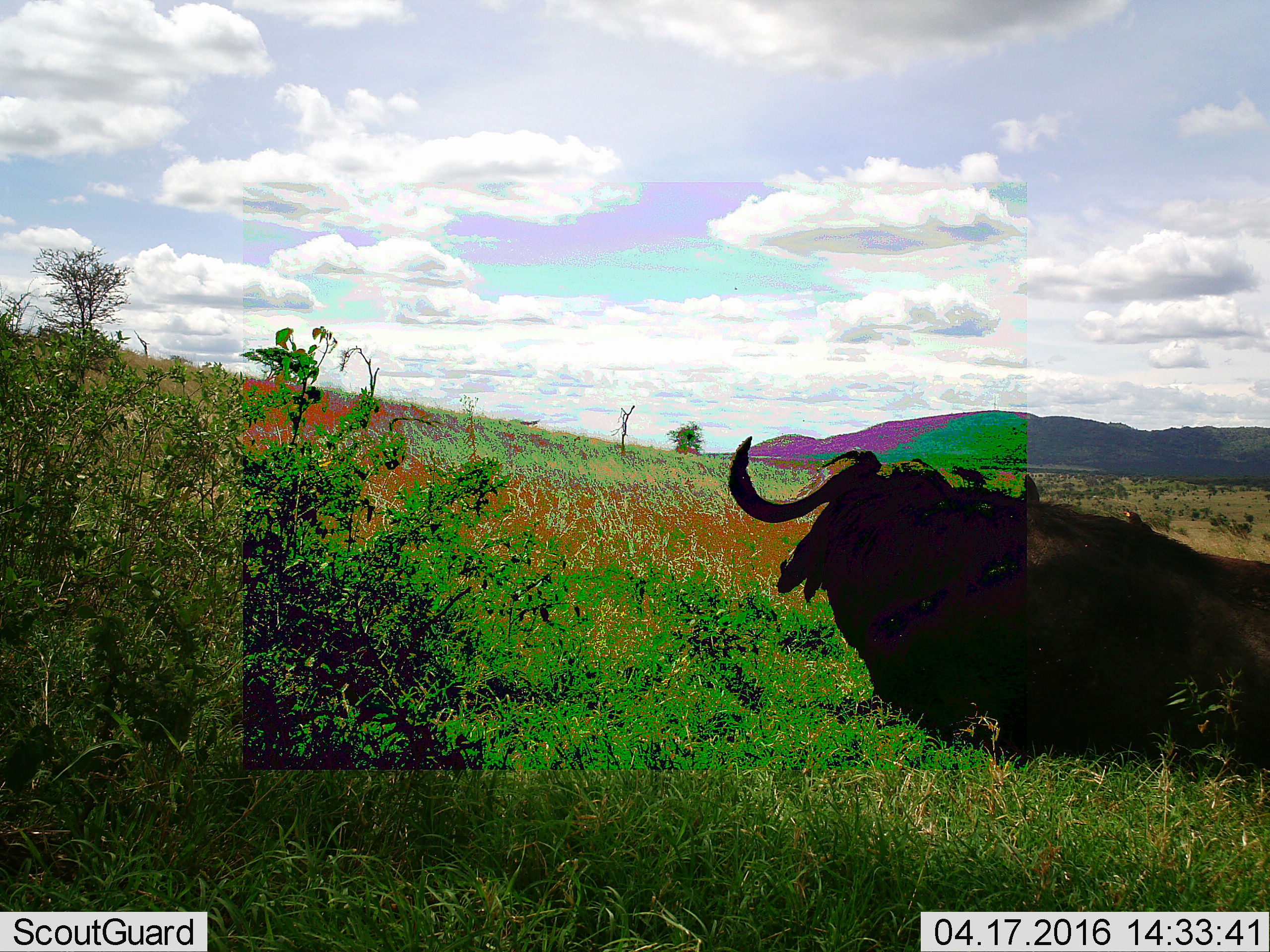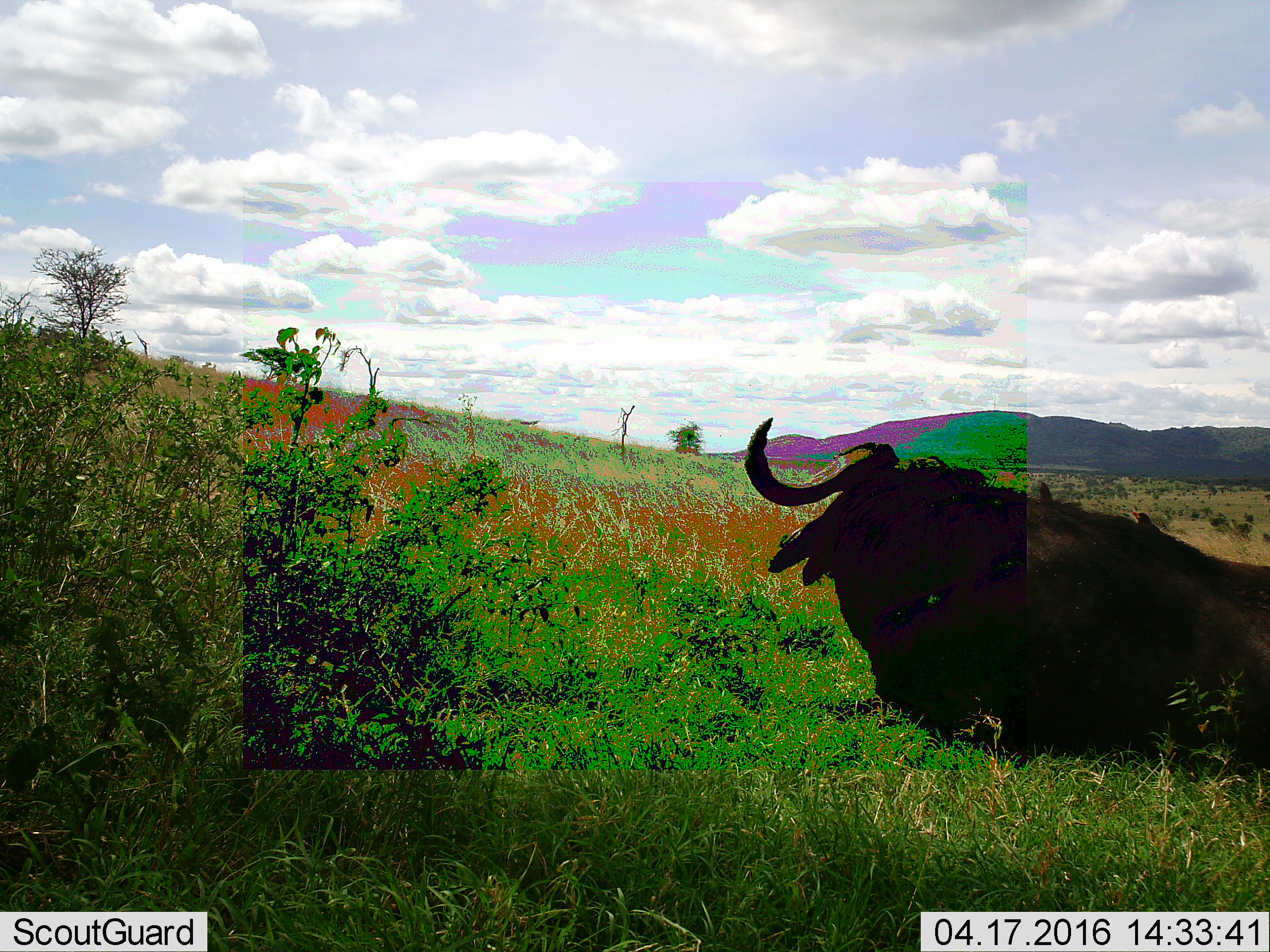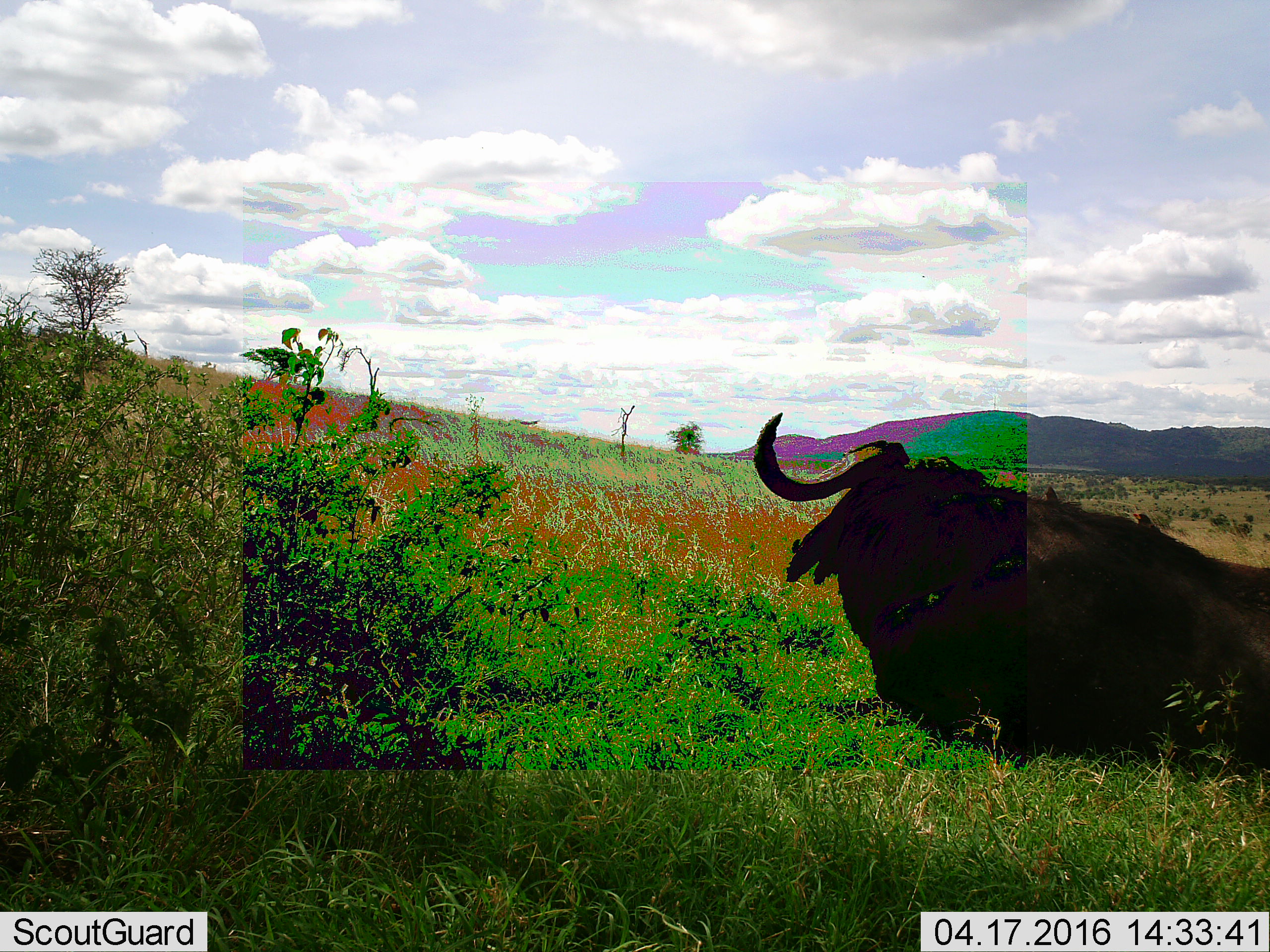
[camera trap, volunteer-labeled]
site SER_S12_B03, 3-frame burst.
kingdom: Animalia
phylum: Chordata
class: Mammalia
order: Artiodactyla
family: Bovidae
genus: Syncerus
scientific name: Syncerus caffer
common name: african buffalo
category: buffalo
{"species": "buffalo (african buffalo) (Syncerus caffer)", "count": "1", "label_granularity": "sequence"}